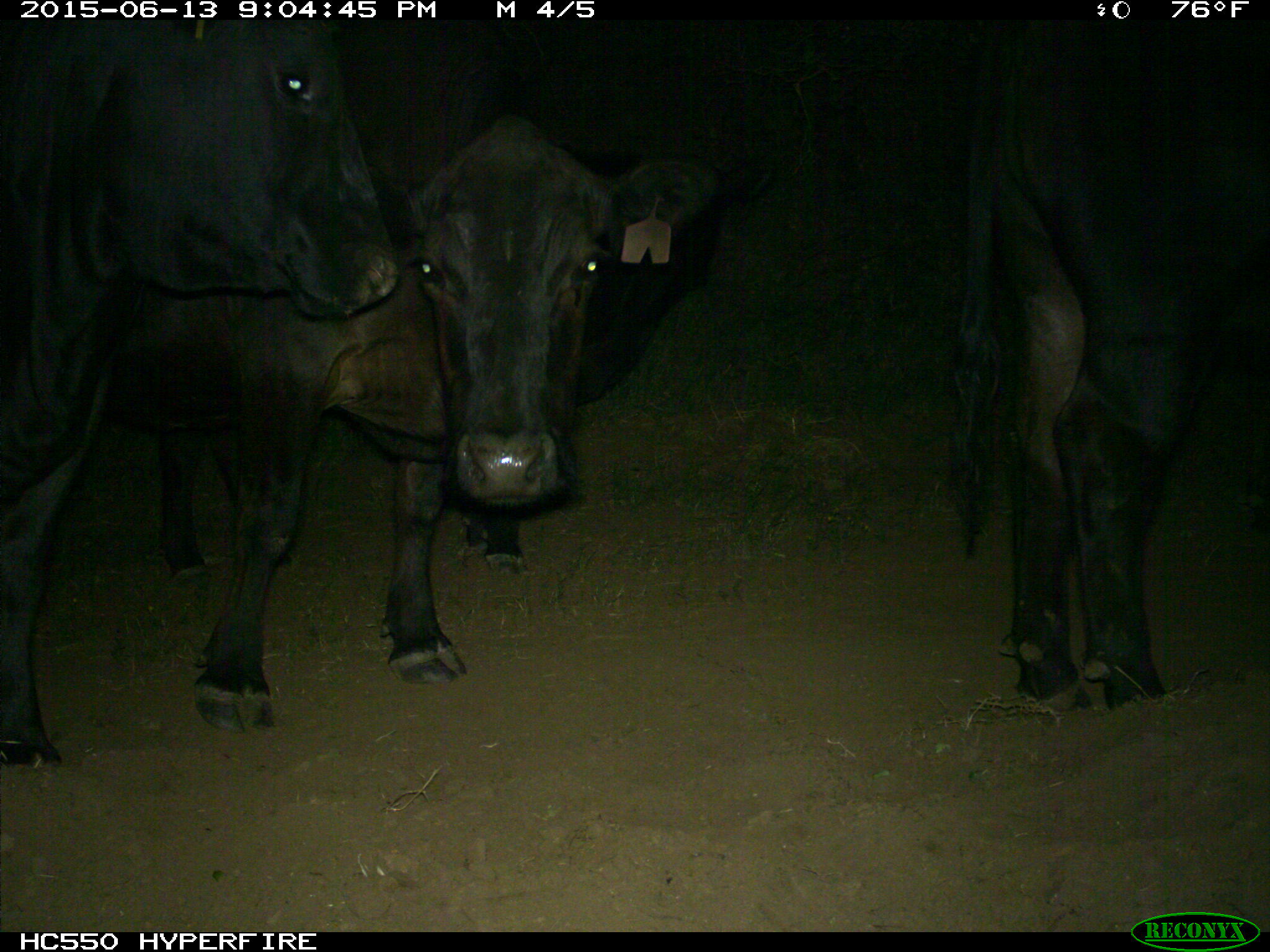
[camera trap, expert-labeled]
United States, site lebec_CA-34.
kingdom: Animalia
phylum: Chordata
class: Mammalia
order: Artiodactyla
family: Bovidae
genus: Bos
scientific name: Bos taurus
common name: domestic cow